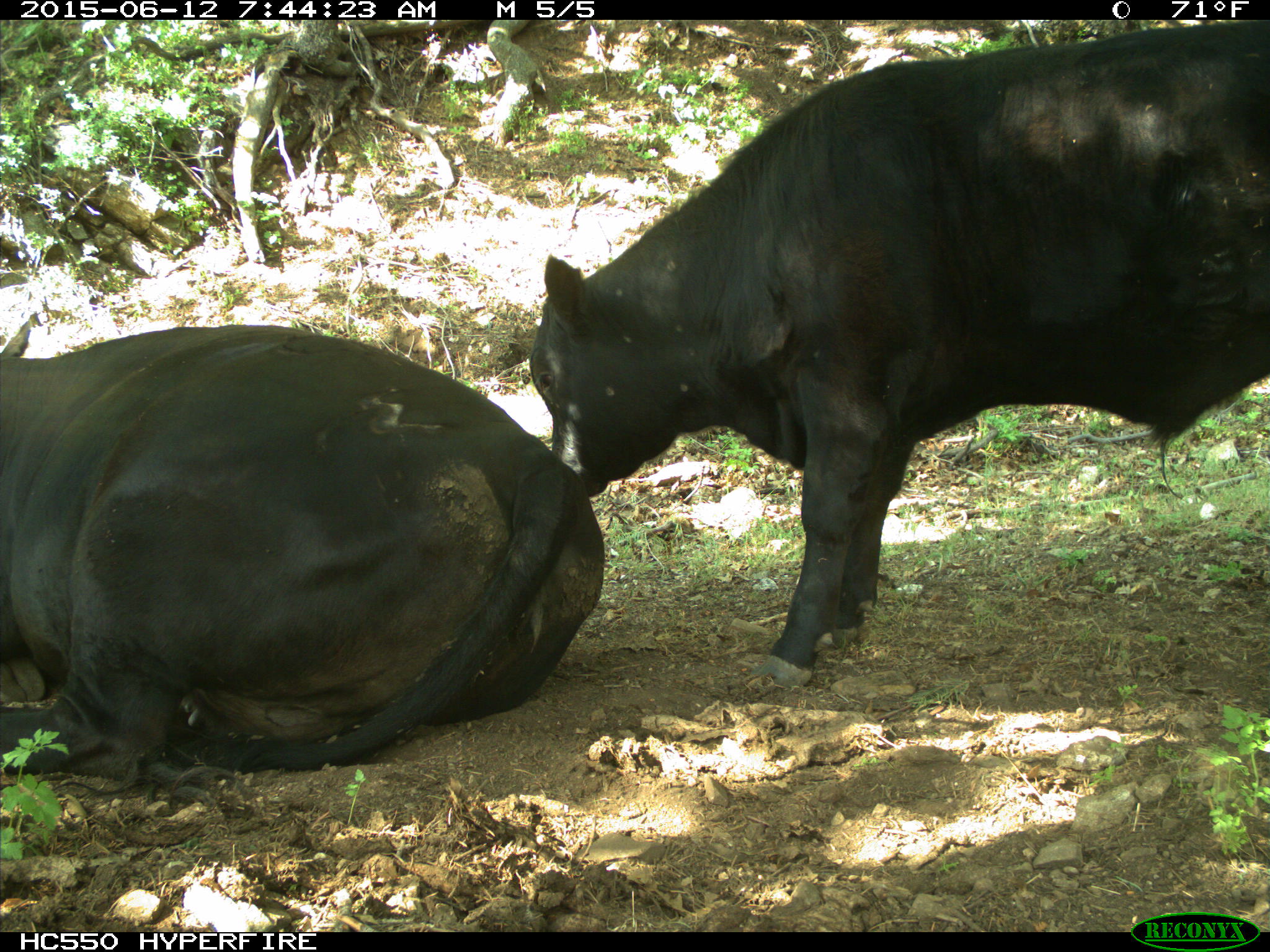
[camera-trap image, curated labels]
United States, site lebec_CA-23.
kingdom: Animalia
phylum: Chordata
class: Mammalia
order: Artiodactyla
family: Bovidae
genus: Bos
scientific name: Bos taurus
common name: domestic cow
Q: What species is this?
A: Bos taurus (domestic cow).